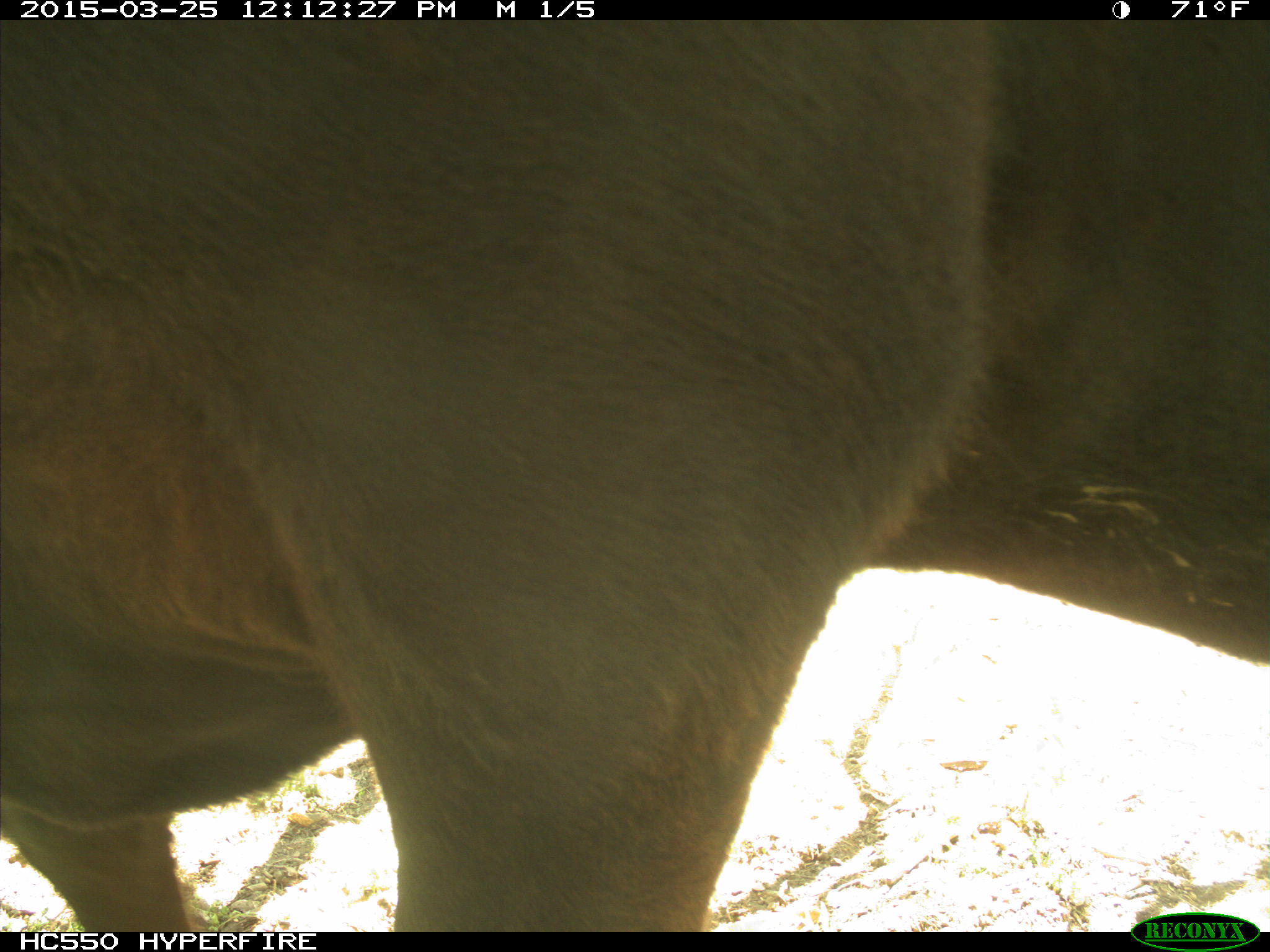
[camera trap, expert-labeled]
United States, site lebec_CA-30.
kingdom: Animalia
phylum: Chordata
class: Mammalia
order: Artiodactyla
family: Bovidae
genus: Bos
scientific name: Bos taurus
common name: domestic cow